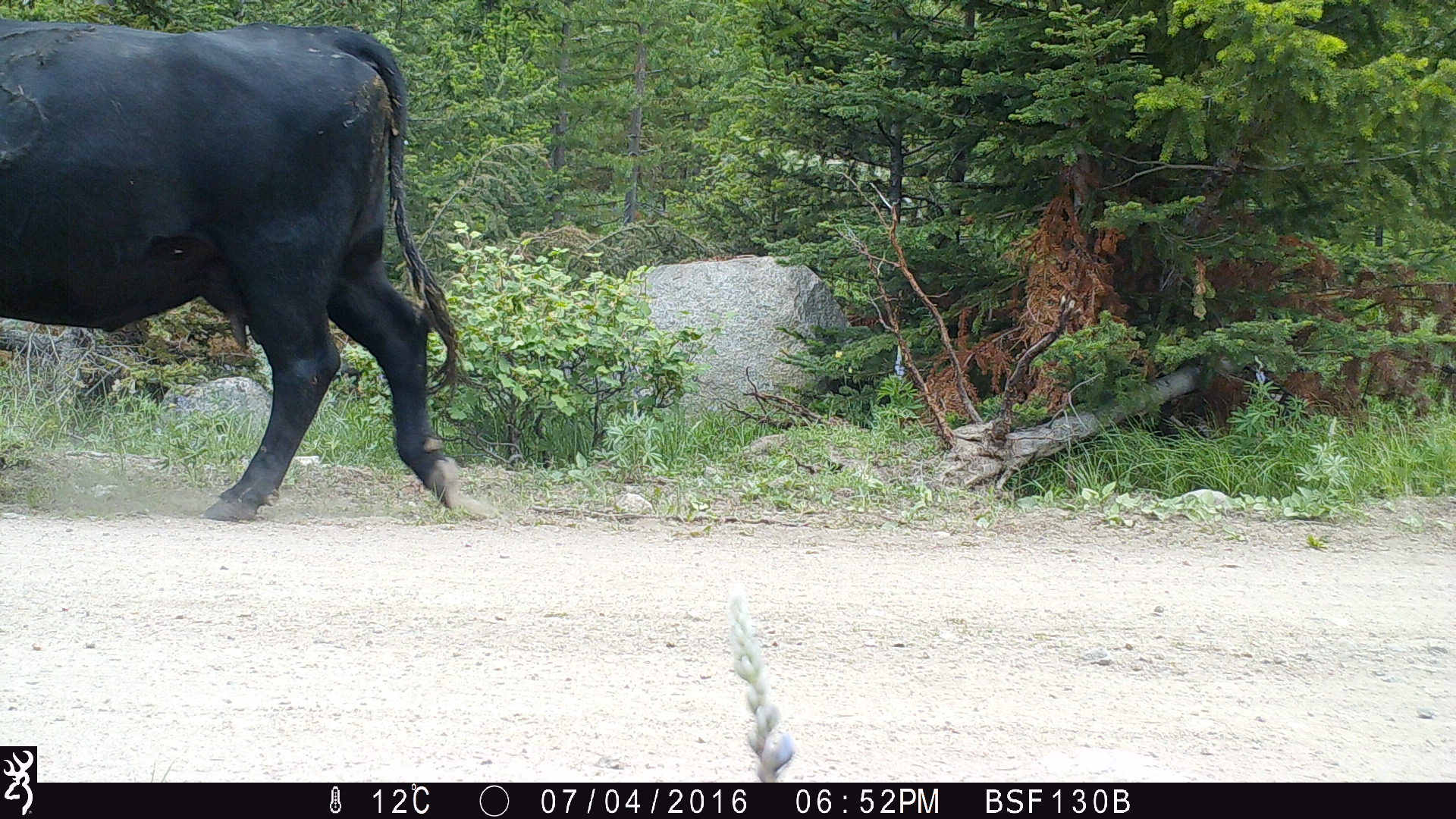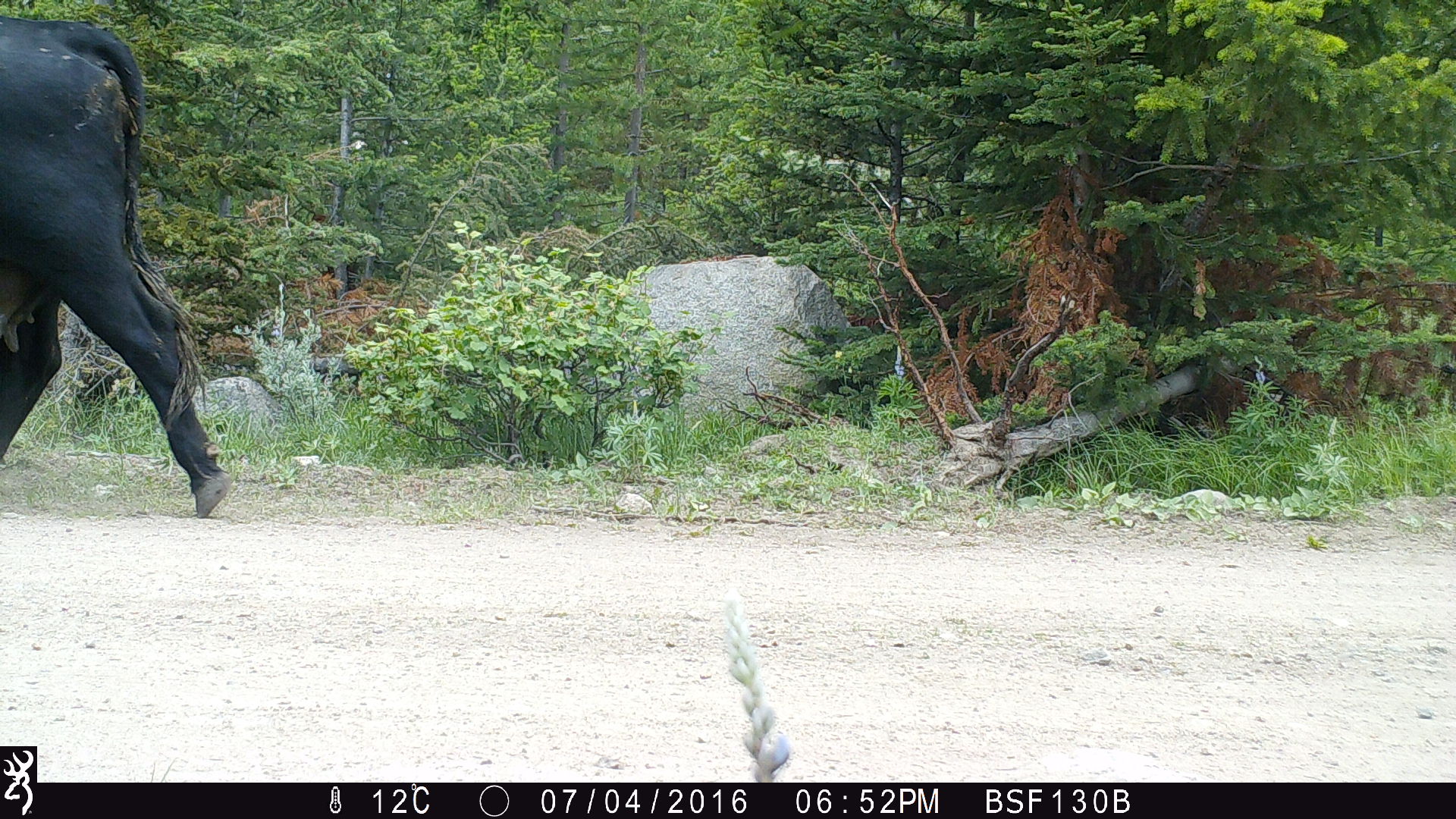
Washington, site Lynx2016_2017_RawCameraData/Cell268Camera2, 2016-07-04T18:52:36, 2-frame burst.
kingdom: Animalia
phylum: Chordata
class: Mammalia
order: Artiodactyla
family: Bovidae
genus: Bos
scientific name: Bos taurus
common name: domestic cattle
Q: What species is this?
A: Domestic cattle (Bos taurus).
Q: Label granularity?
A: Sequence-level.